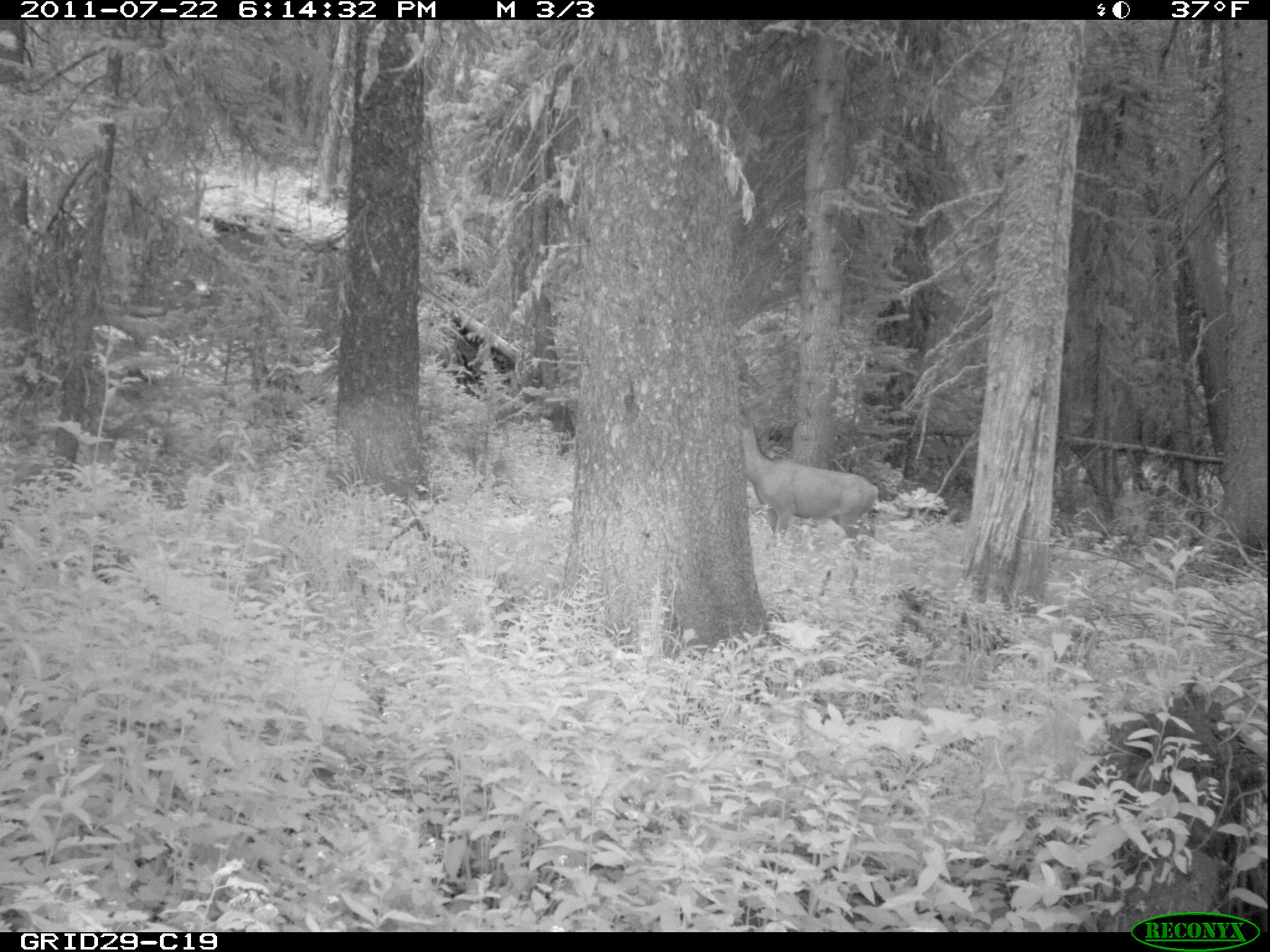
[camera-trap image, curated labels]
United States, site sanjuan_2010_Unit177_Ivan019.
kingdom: Animalia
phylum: Chordata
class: Mammalia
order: Artiodactyla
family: Cervidae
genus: Odocoileus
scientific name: Odocoileus hemionus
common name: mule deer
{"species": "Odocoileus hemionus (mule deer)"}